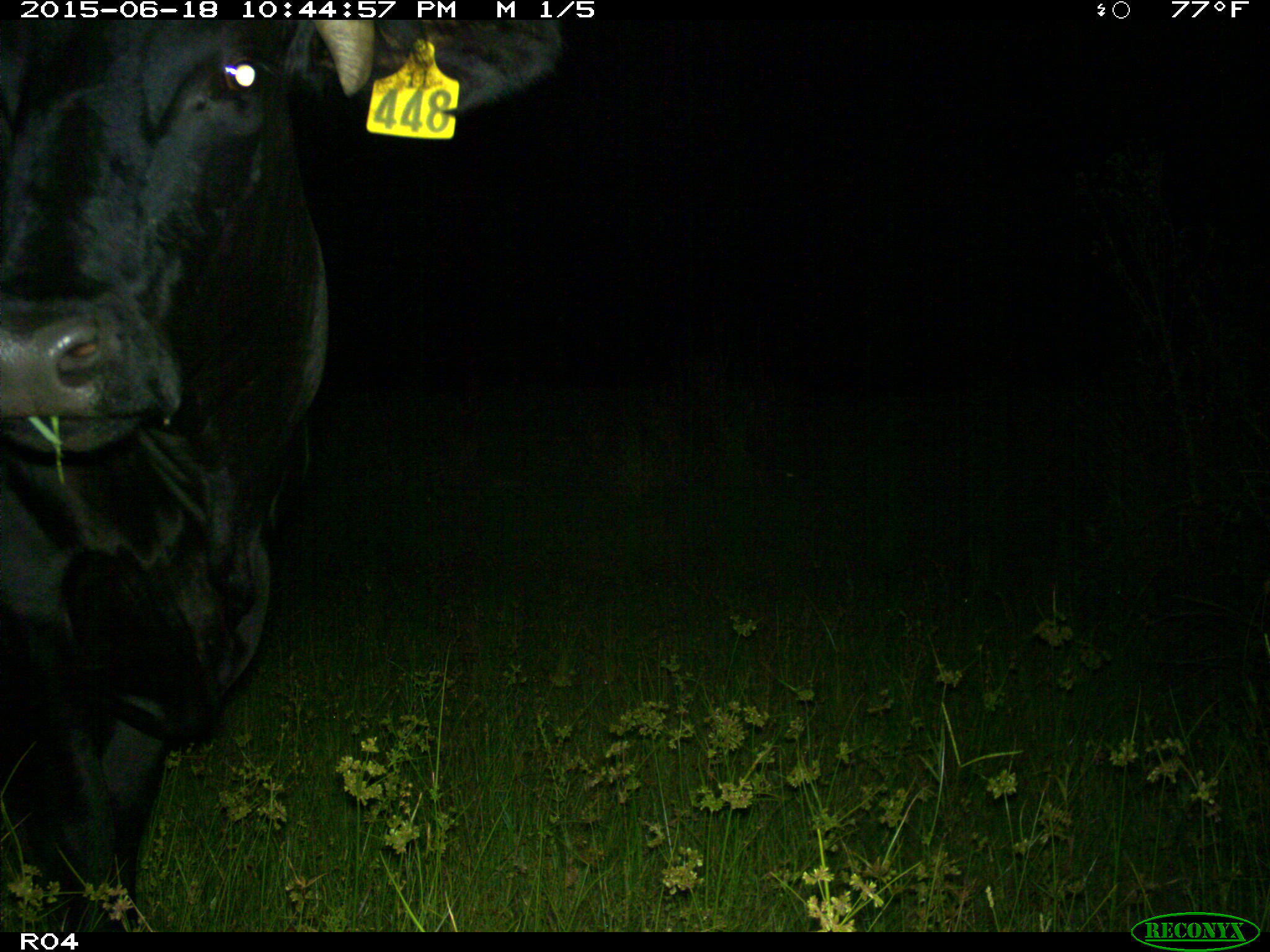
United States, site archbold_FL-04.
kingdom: Animalia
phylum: Chordata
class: Mammalia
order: Artiodactyla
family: Bovidae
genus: Bos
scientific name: Bos taurus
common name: domestic cow